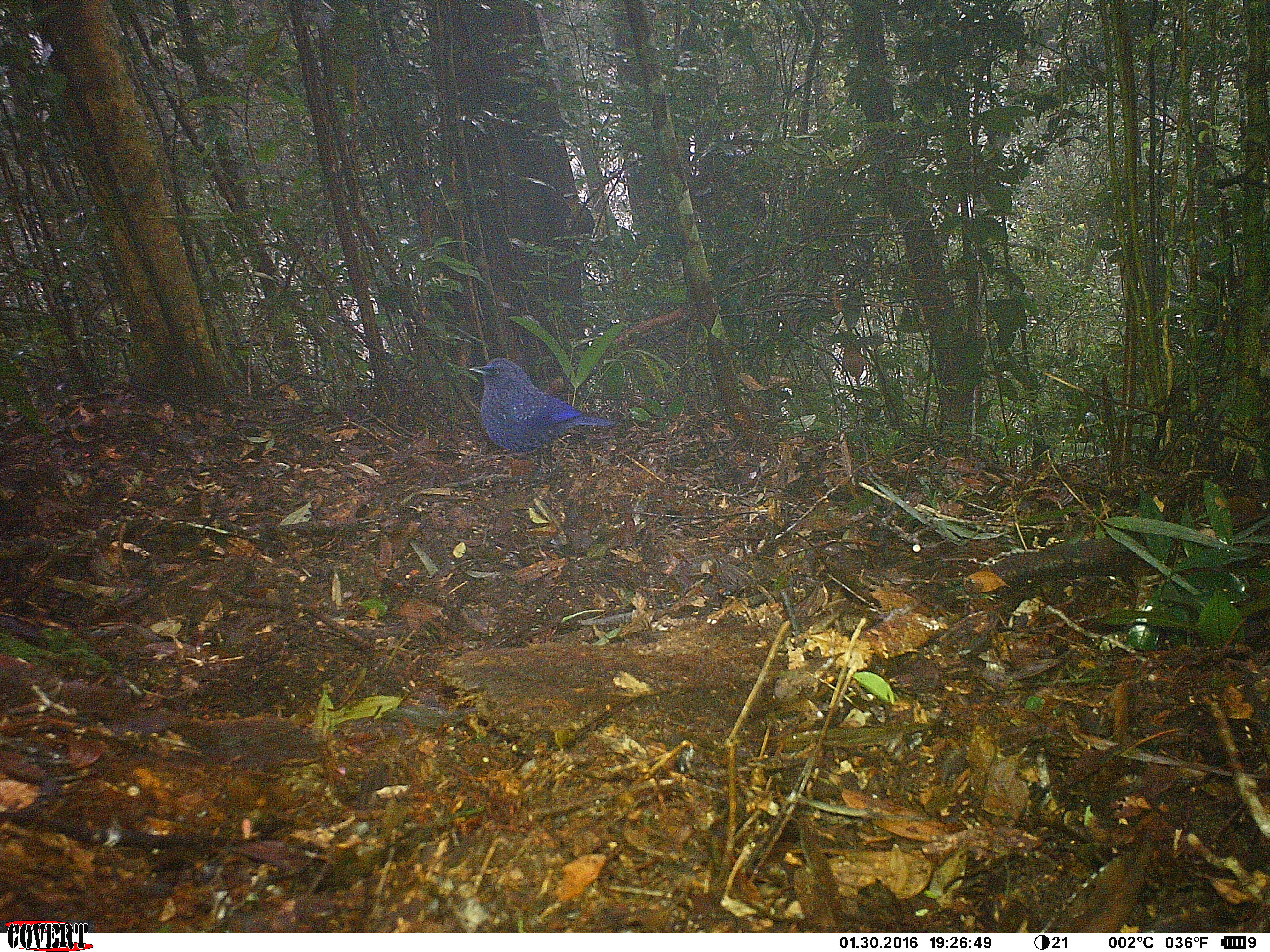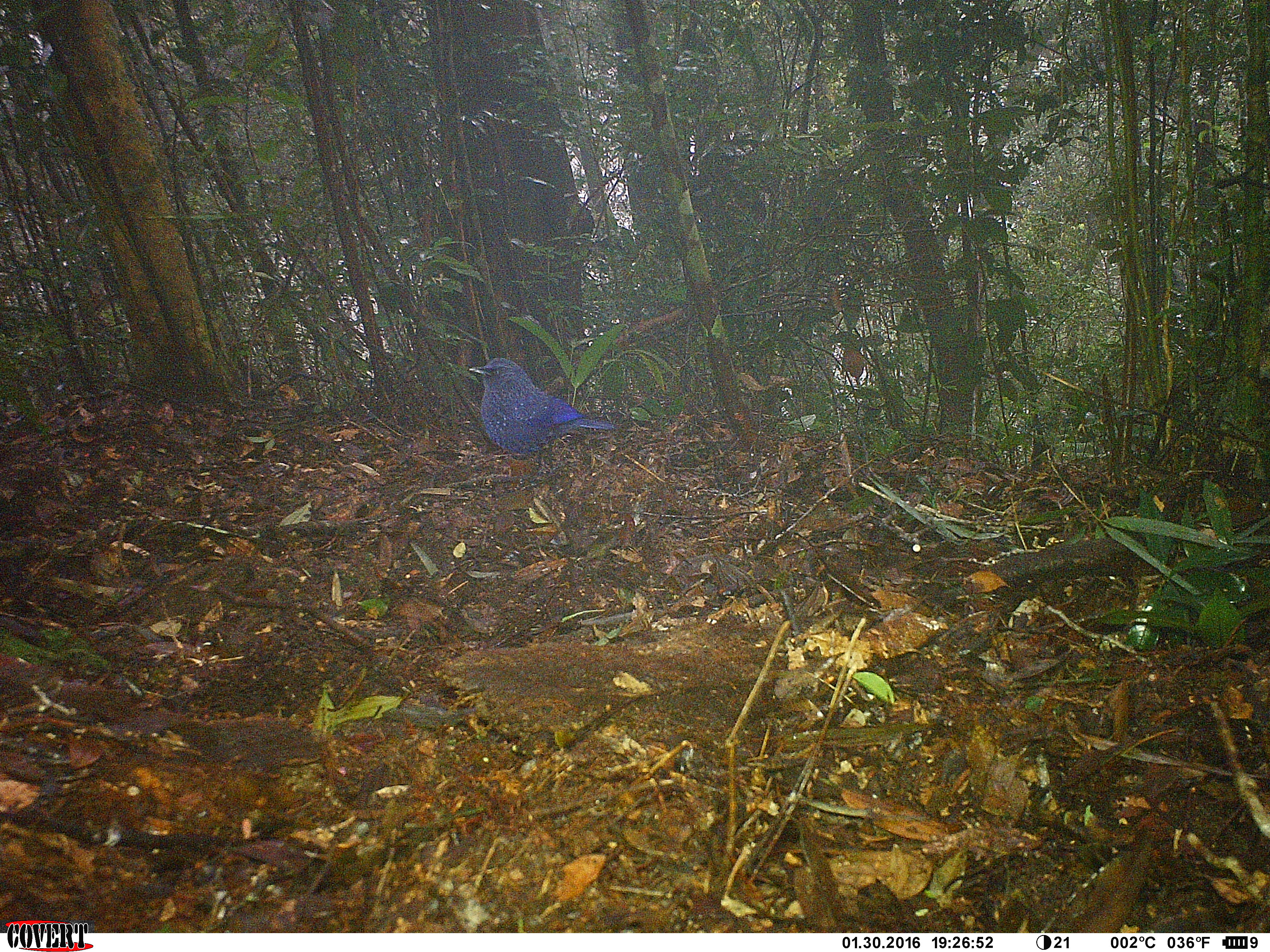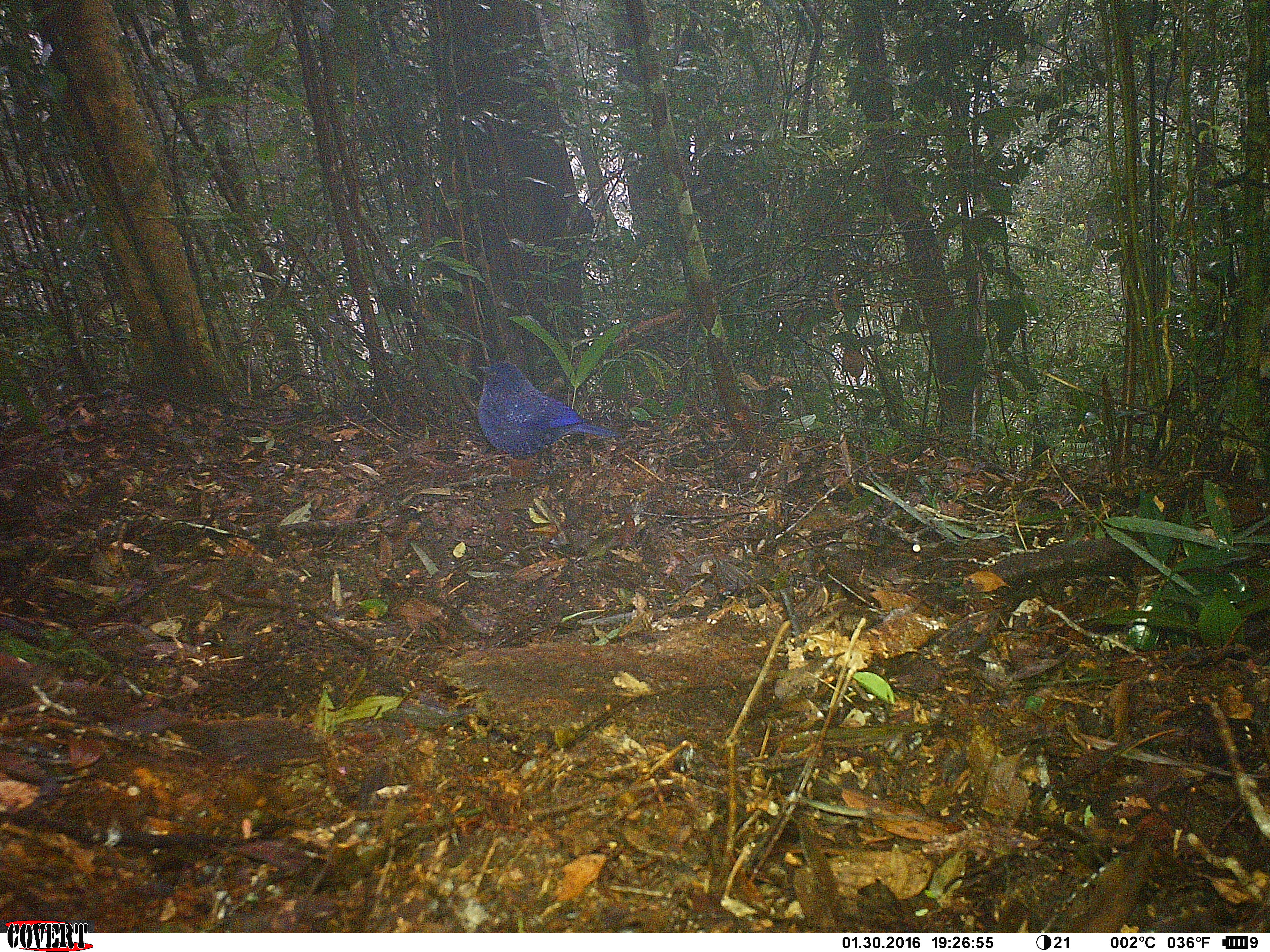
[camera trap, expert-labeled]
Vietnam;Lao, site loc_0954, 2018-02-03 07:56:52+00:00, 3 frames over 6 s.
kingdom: Animalia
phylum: Chordata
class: Aves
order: Passeriformes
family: Muscicapidae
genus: Myophonus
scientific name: Myophonus caeruleus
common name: blue whistling thrush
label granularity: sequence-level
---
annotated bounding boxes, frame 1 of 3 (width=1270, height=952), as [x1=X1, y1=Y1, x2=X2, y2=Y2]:
blue whistling thrush: [x1=469, y1=357, x2=623, y2=480]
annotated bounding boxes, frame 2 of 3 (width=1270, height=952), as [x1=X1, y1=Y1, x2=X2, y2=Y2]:
blue whistling thrush: [x1=469, y1=358, x2=617, y2=478]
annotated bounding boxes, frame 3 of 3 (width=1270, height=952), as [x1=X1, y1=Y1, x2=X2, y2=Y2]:
blue whistling thrush: [x1=477, y1=362, x2=621, y2=475]